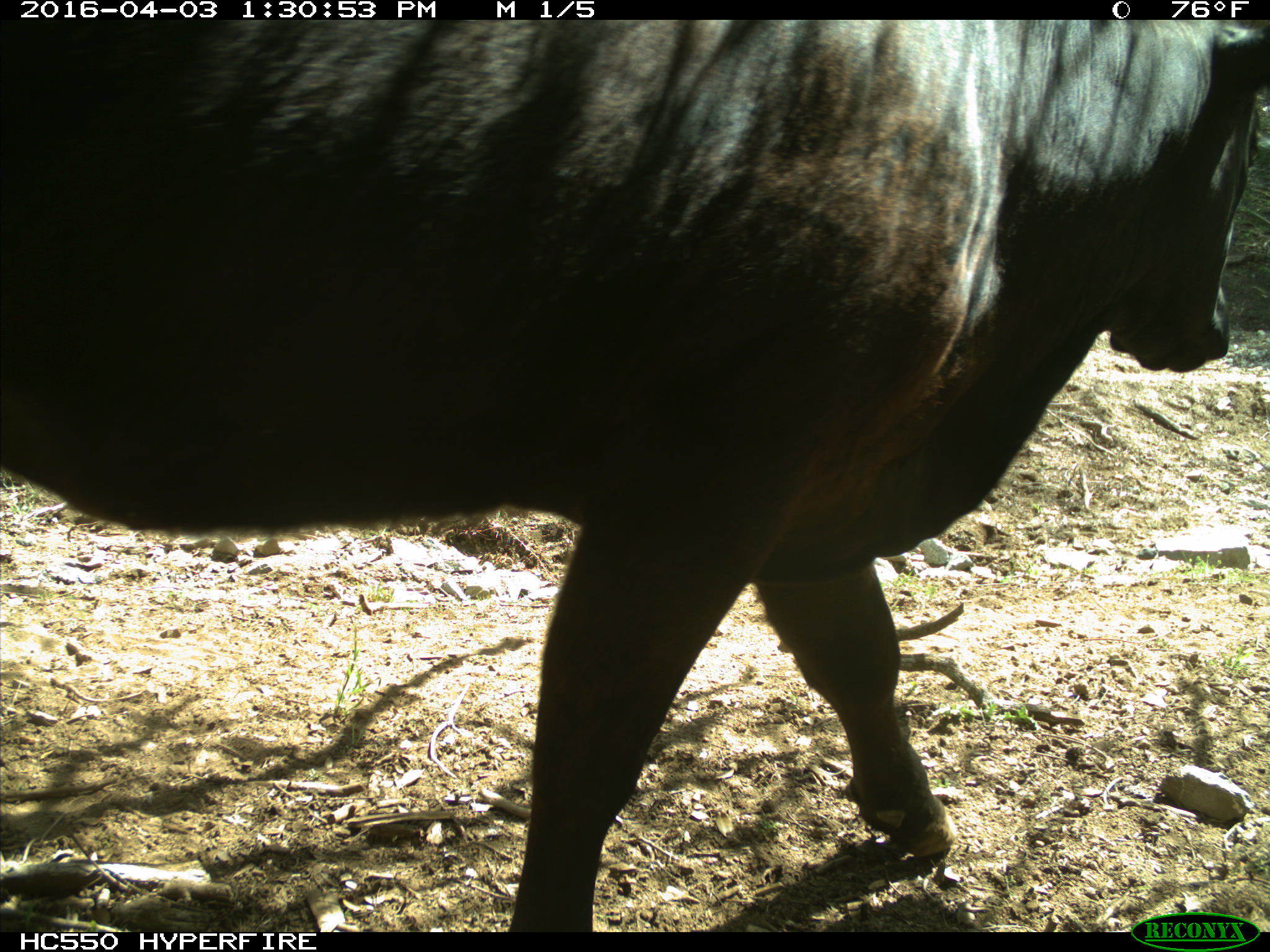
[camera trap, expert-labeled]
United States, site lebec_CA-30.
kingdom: Animalia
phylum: Chordata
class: Mammalia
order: Artiodactyla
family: Bovidae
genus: Bos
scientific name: Bos taurus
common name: domestic cow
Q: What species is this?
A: Bos taurus (domestic cow).